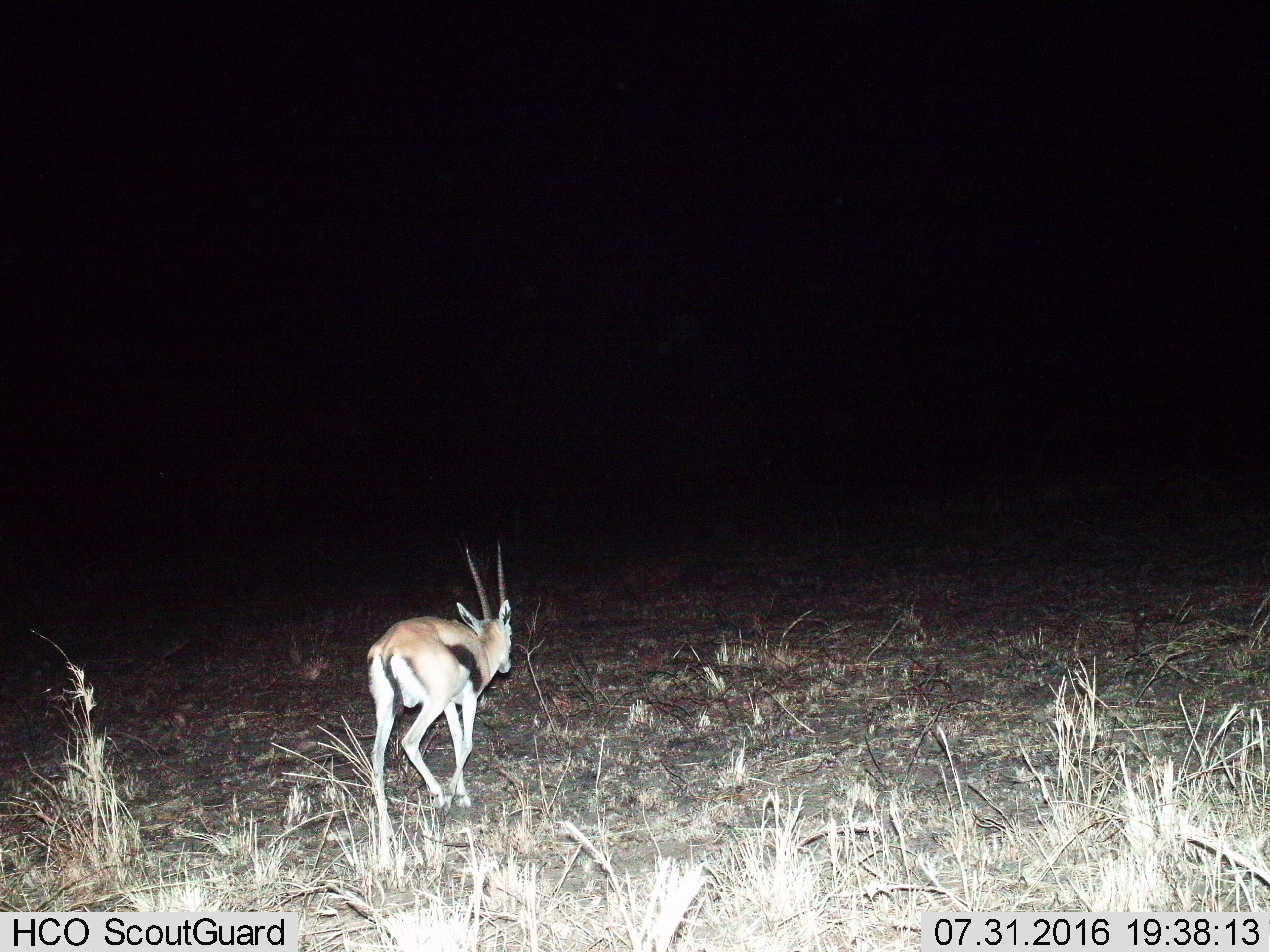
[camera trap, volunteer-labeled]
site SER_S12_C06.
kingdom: Animalia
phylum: Chordata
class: Mammalia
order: Artiodactyla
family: Bovidae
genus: Eudorcas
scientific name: Eudorcas thomsonii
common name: thomson's gazelle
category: gazellethomsons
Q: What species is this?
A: Gazellethomsons (thomson's gazelle) (Eudorcas thomsonii).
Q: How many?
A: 1.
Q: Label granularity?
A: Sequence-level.